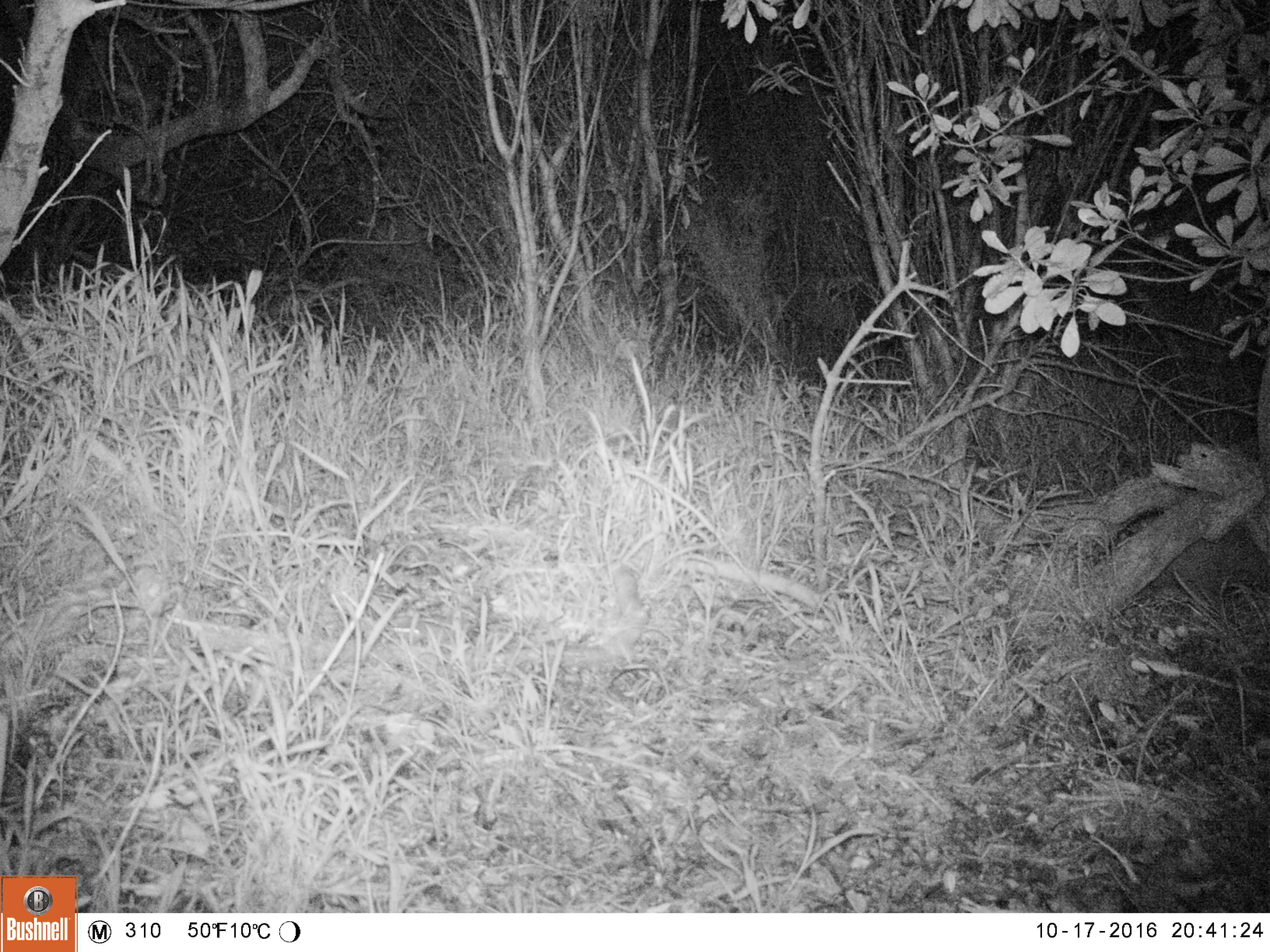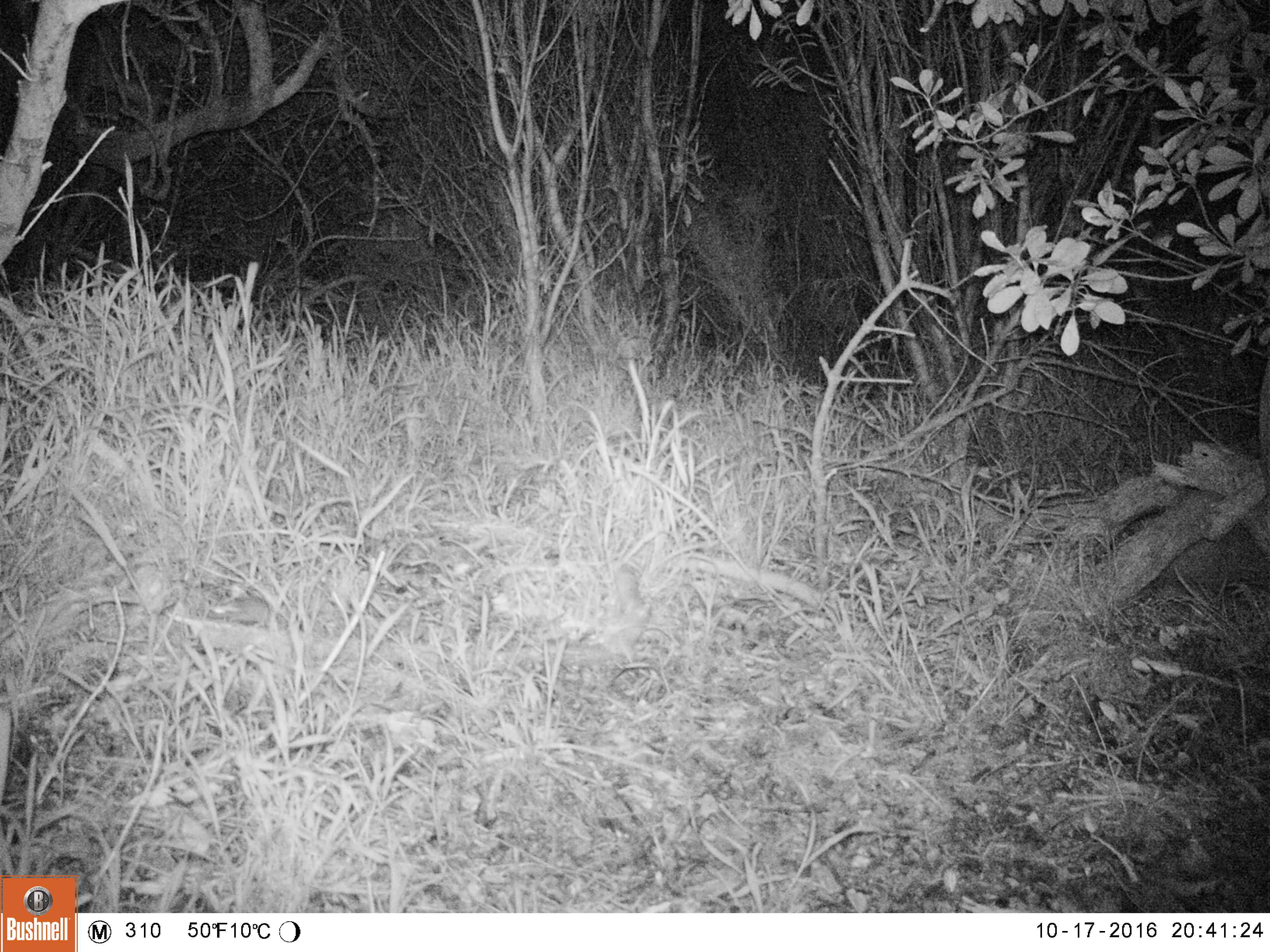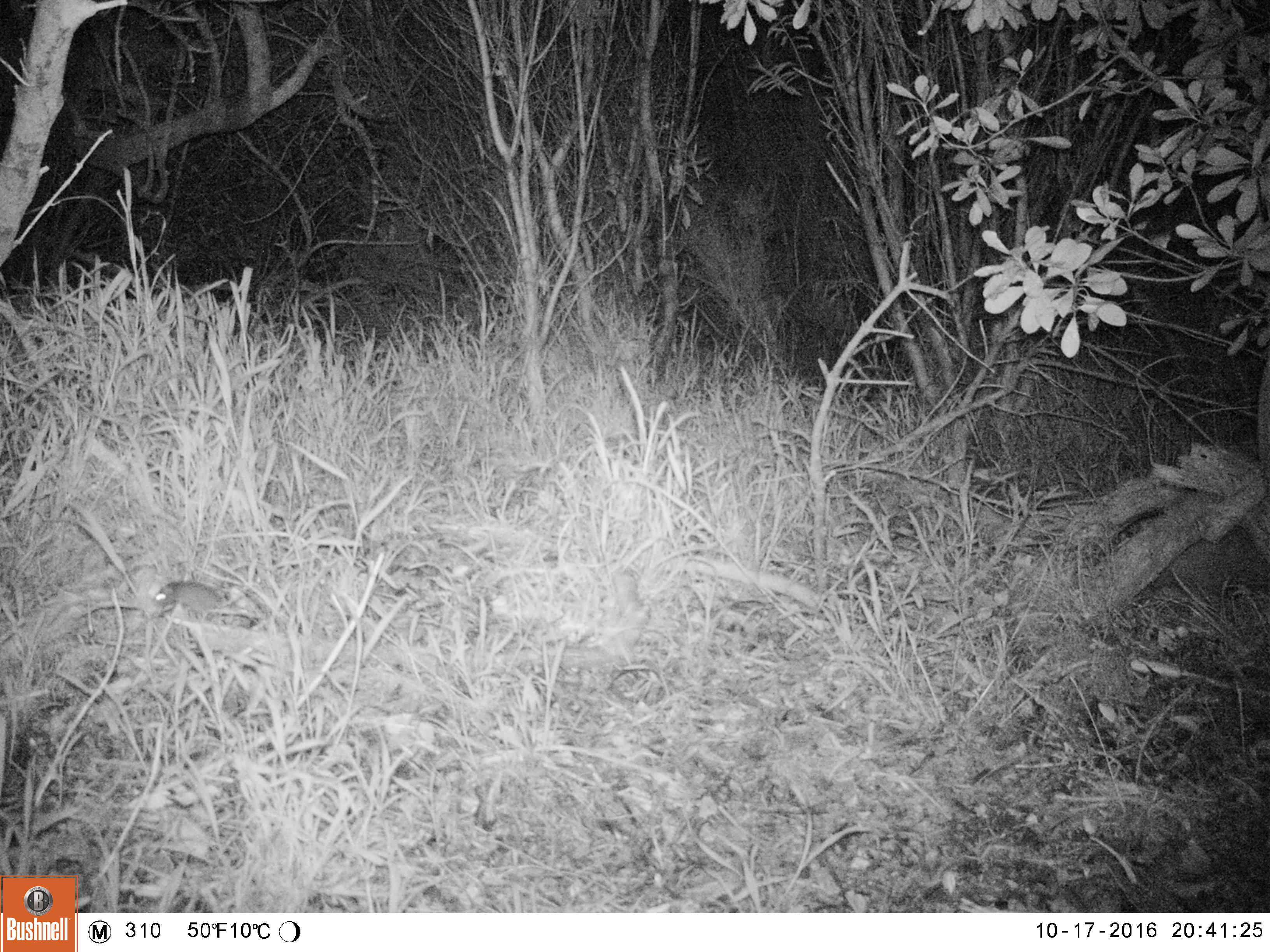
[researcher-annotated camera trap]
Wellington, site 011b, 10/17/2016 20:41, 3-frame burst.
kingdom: Animalia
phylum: Chordata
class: Mammalia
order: Rodentia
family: Muridae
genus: Mus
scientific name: Mus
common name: mouse